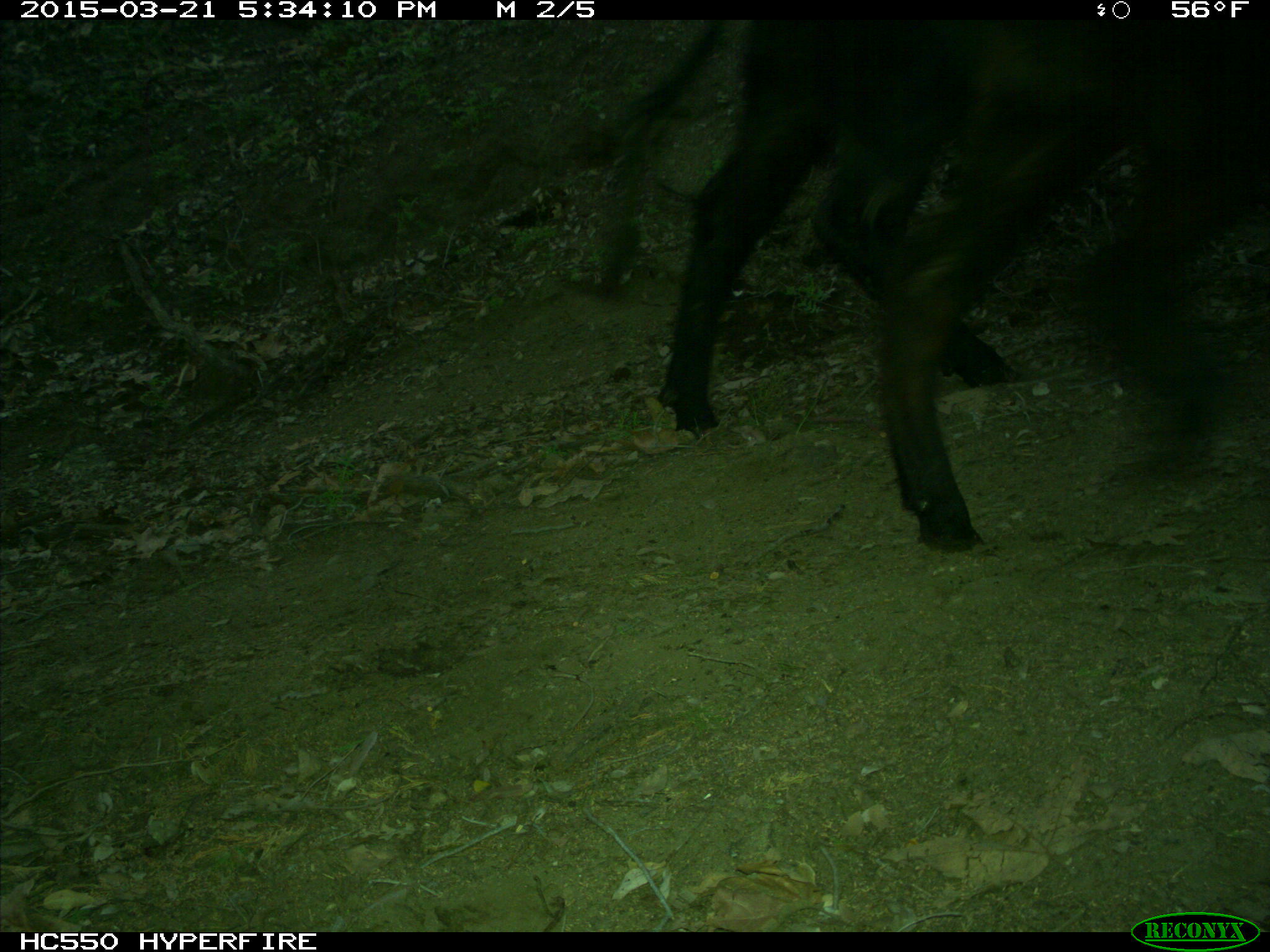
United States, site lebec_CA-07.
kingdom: Animalia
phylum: Chordata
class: Mammalia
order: Artiodactyla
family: Bovidae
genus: Bos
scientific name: Bos taurus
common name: domestic cow